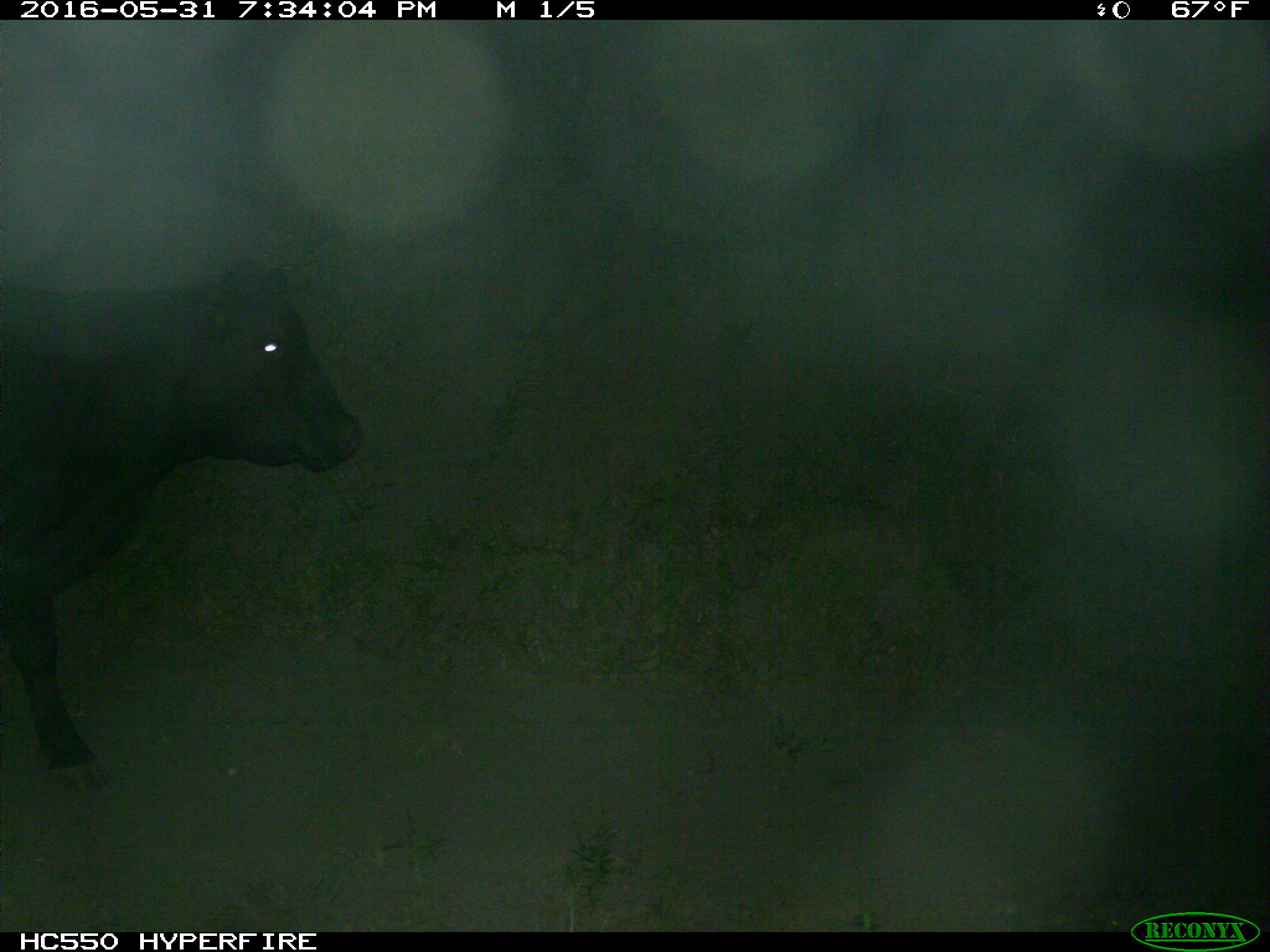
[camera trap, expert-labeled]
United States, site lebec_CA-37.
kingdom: Animalia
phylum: Chordata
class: Mammalia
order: Artiodactyla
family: Bovidae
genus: Bos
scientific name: Bos taurus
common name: domestic cow